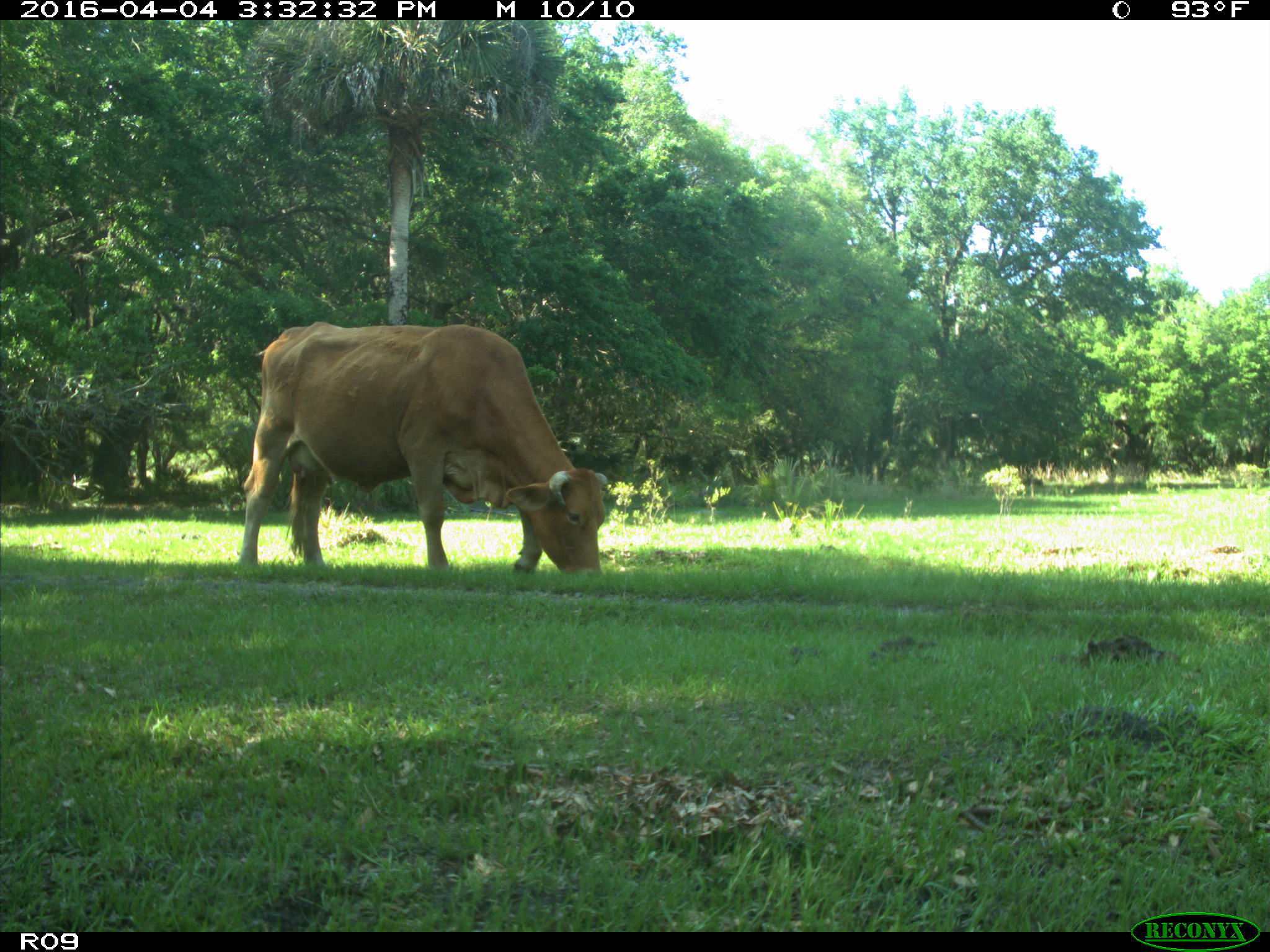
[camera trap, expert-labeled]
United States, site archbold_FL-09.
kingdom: Animalia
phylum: Chordata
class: Mammalia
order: Artiodactyla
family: Bovidae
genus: Bos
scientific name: Bos taurus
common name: domestic cow